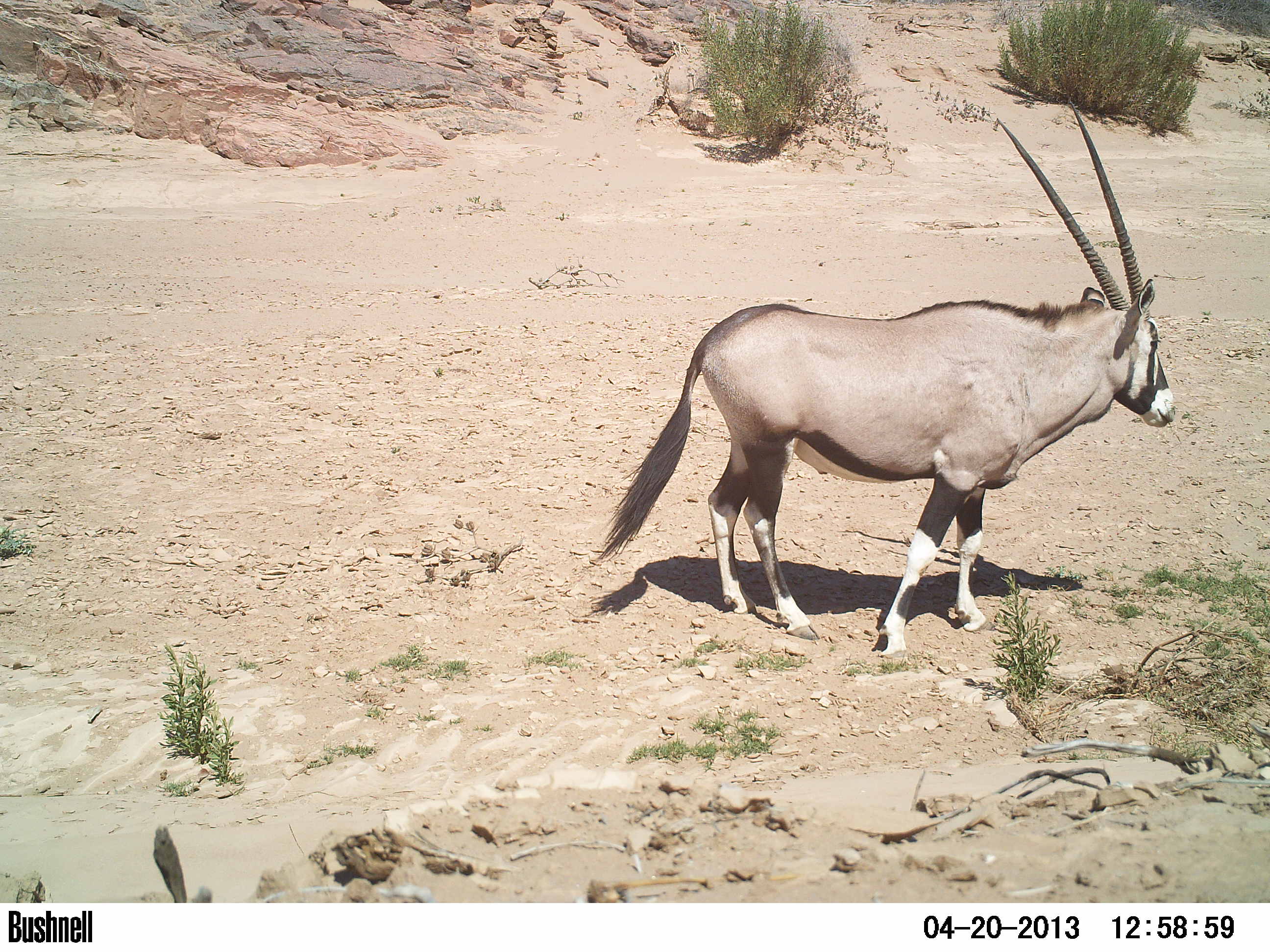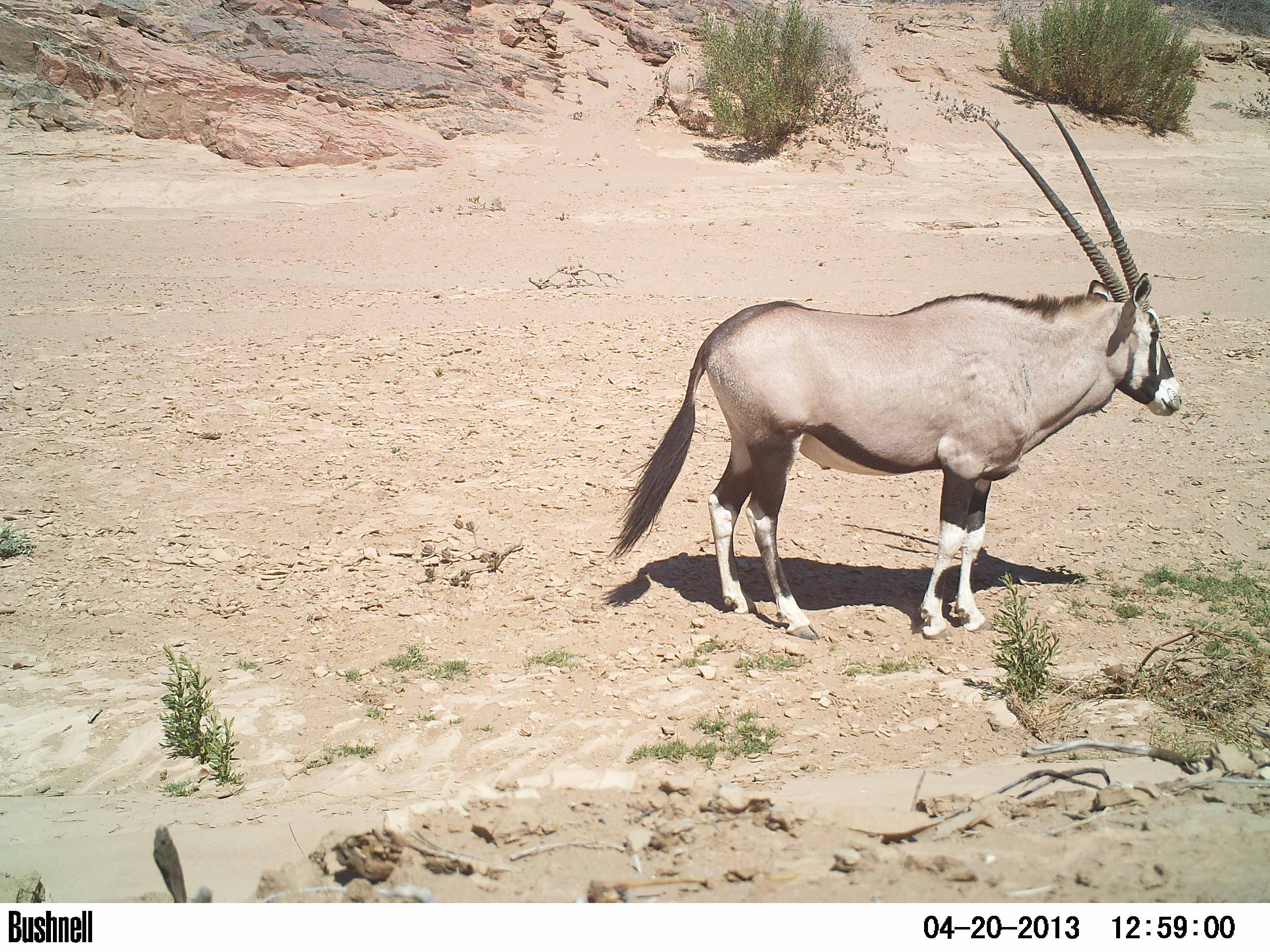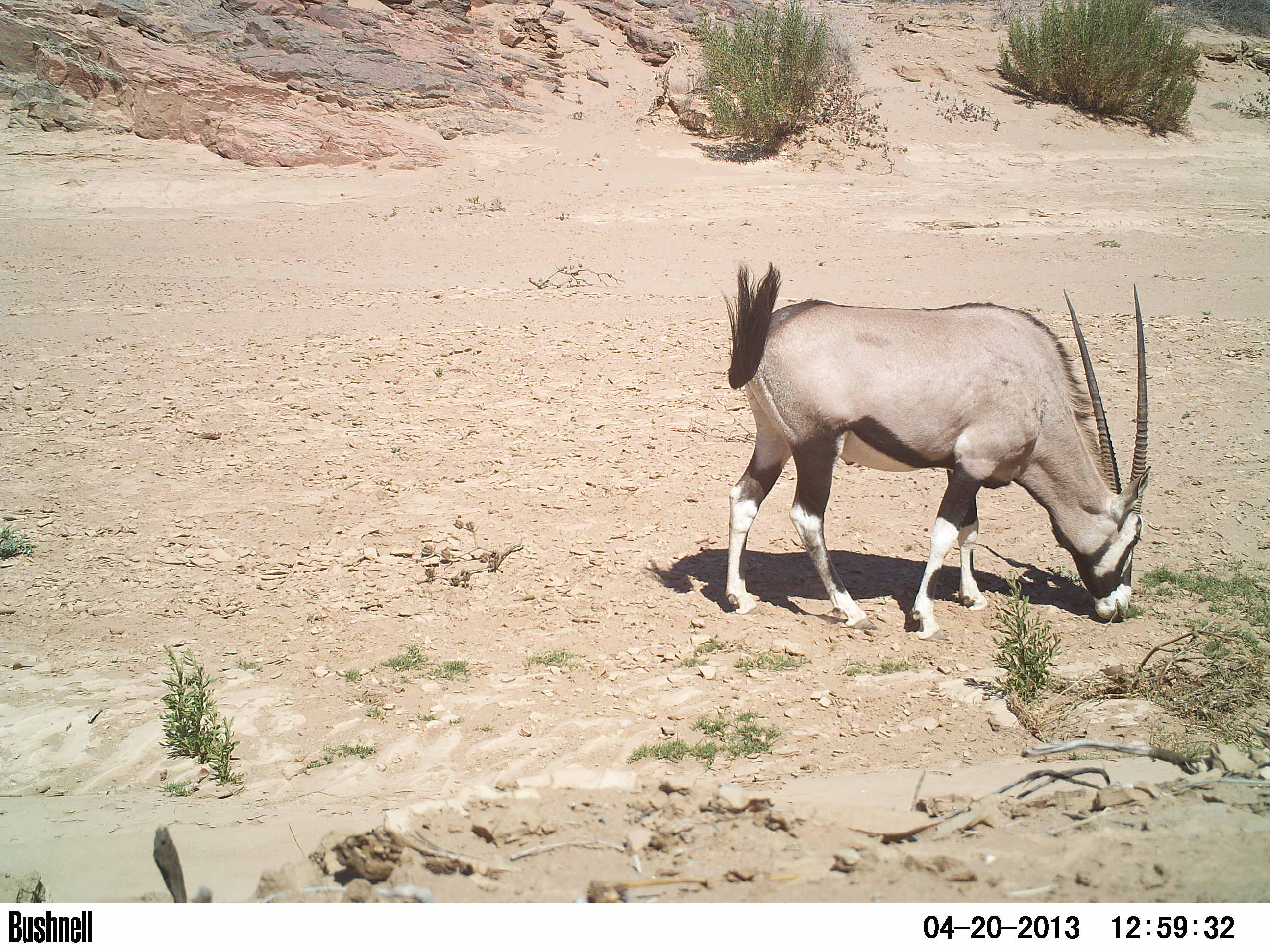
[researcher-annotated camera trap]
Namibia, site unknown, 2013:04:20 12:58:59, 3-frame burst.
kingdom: Animalia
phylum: Chordata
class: Mammalia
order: Artiodactyla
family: Bovidae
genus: Oryx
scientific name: Oryx gazella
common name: gemsbok